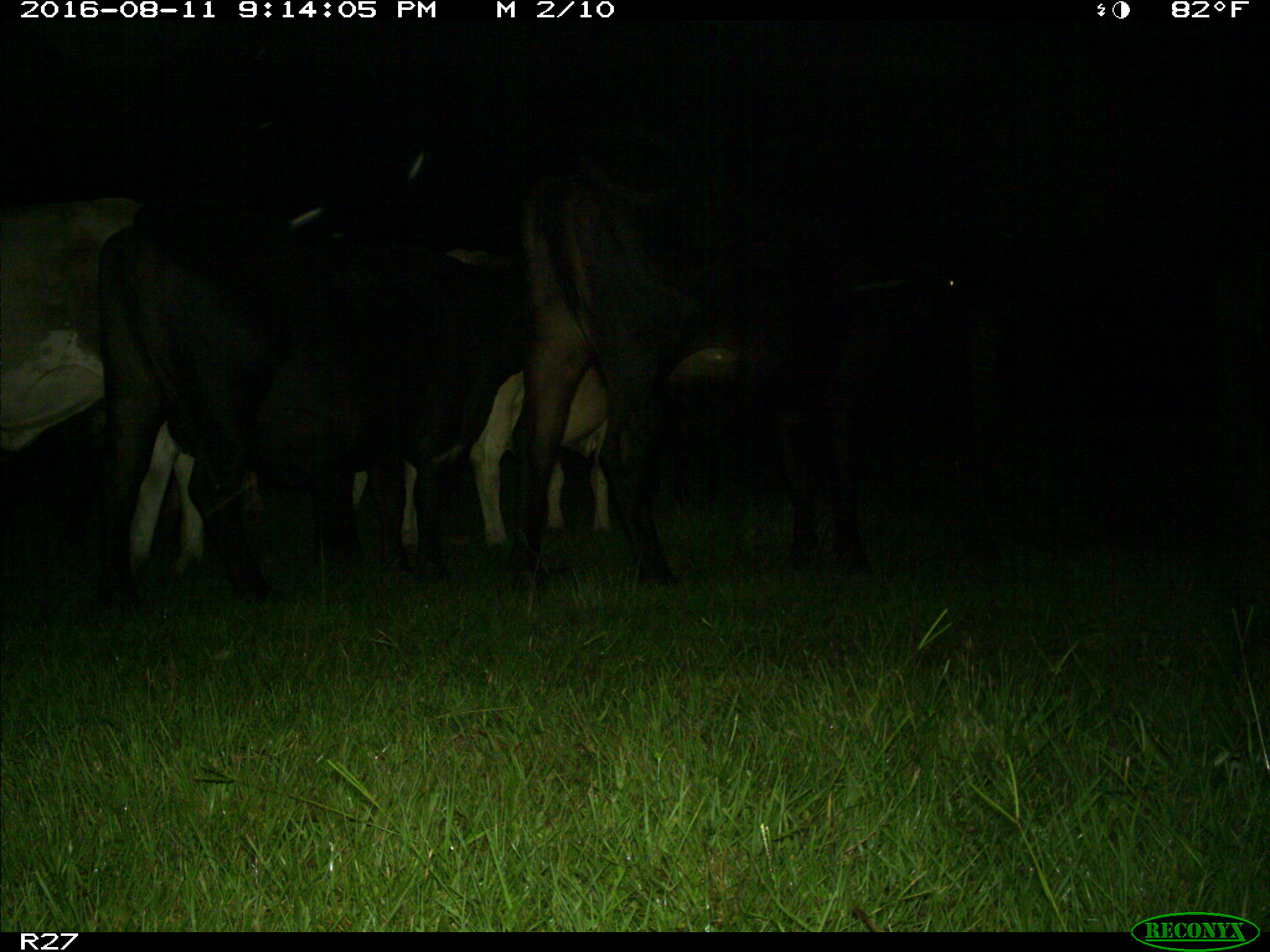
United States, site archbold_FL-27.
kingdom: Animalia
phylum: Chordata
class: Mammalia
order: Artiodactyla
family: Bovidae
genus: Bos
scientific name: Bos taurus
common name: domestic cow